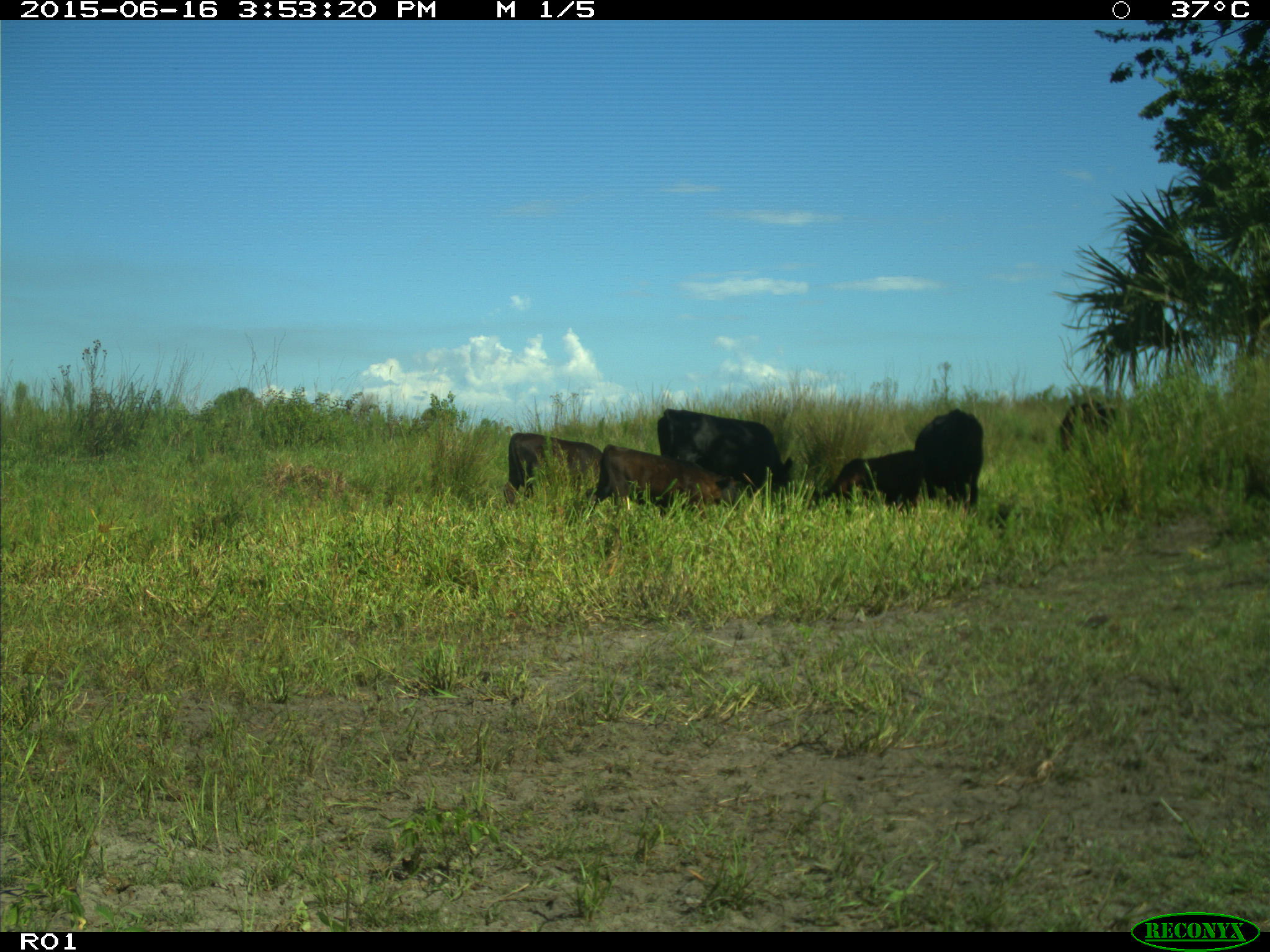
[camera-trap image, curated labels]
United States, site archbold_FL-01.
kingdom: Animalia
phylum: Chordata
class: Mammalia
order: Artiodactyla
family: Bovidae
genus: Bos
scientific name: Bos taurus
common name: domestic cow